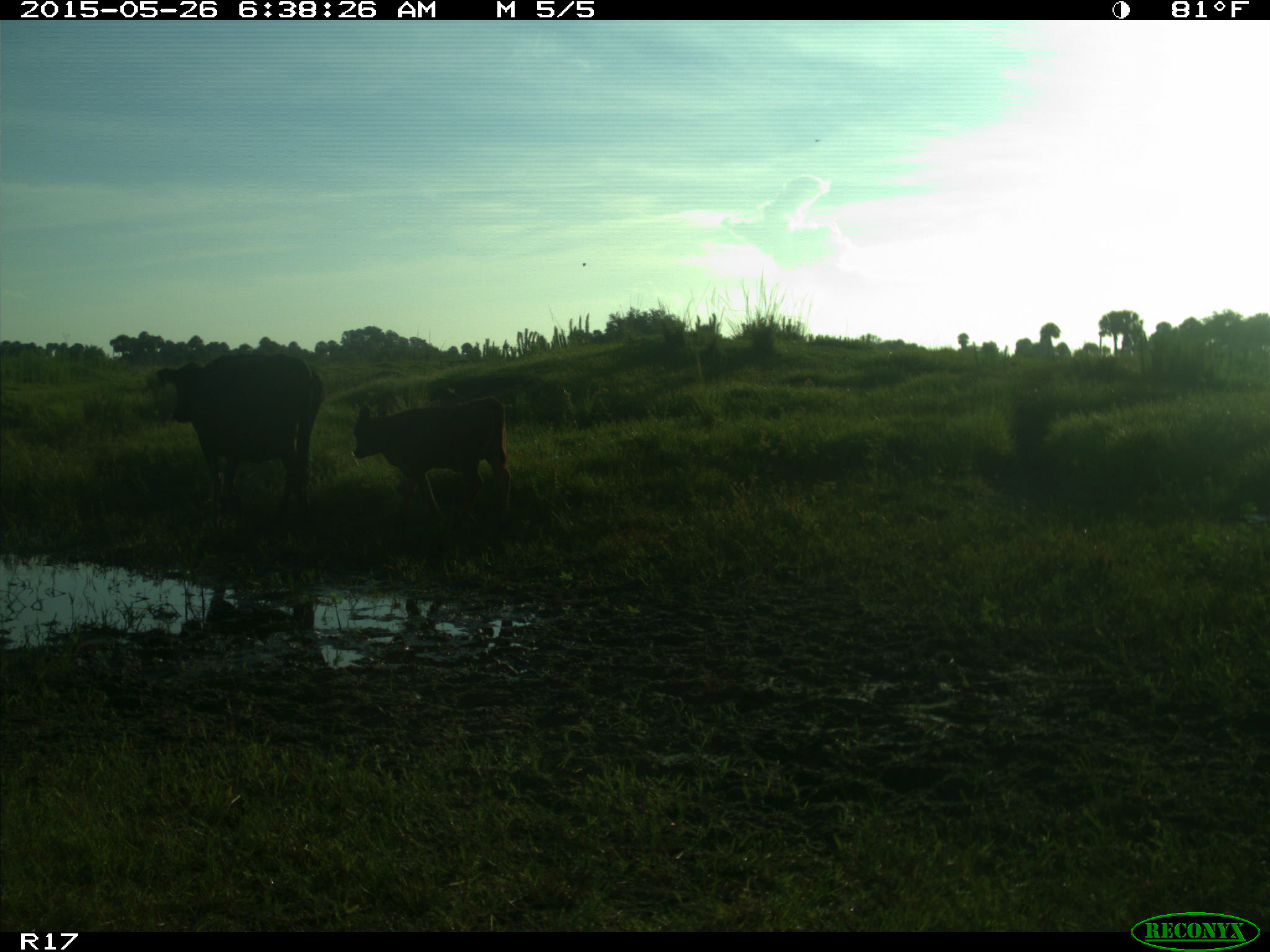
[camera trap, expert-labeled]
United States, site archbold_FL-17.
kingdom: Animalia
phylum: Chordata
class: Mammalia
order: Artiodactyla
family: Bovidae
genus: Bos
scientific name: Bos taurus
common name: domestic cow